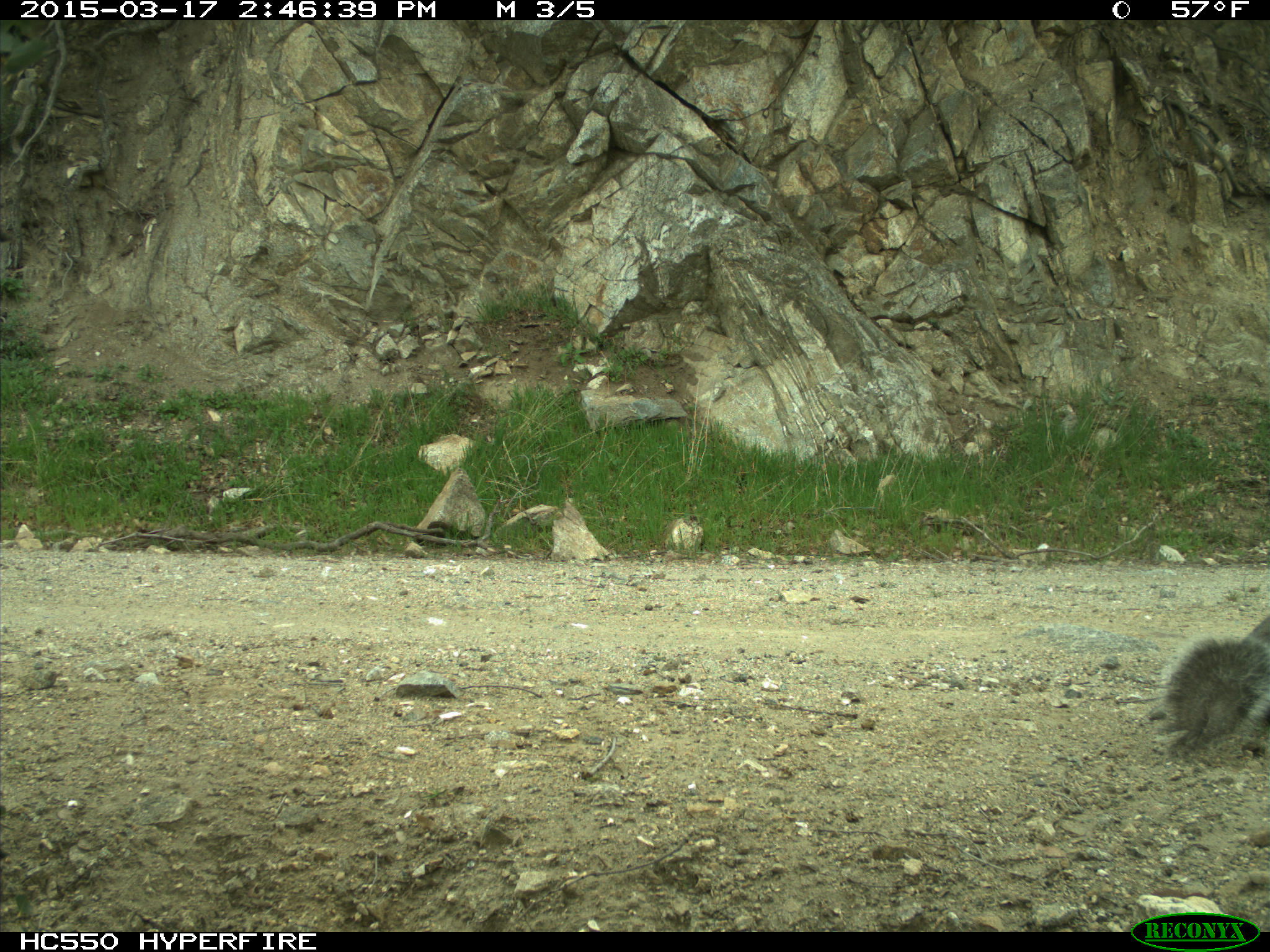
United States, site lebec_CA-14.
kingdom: Animalia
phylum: Chordata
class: Mammalia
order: Rodentia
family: Sciuridae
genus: Sciurus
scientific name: Sciurus carolinensis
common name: eastern gray squirrel